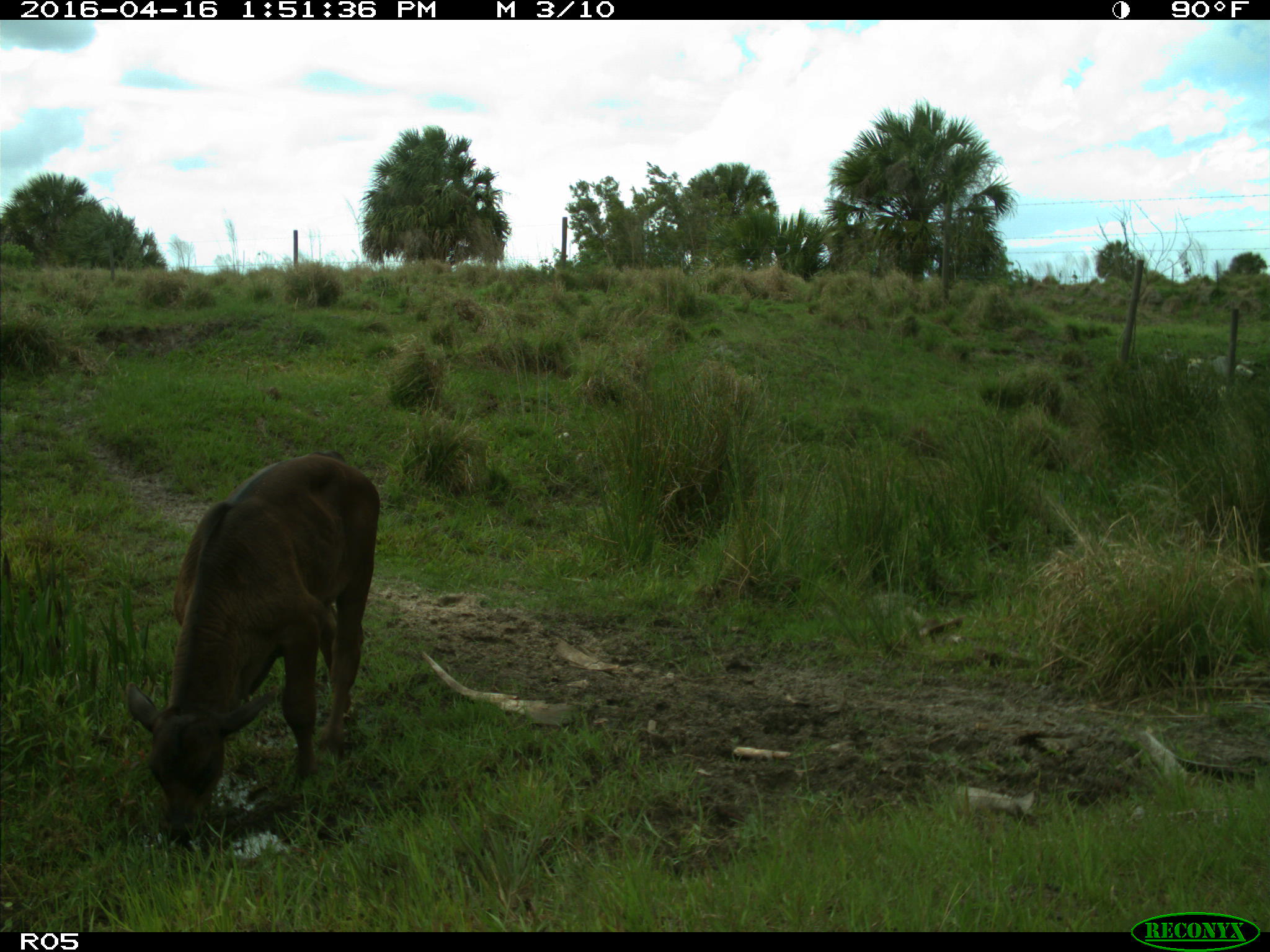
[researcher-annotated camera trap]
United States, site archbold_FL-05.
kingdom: Animalia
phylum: Chordata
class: Mammalia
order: Artiodactyla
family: Bovidae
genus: Bos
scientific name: Bos taurus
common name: domestic cow